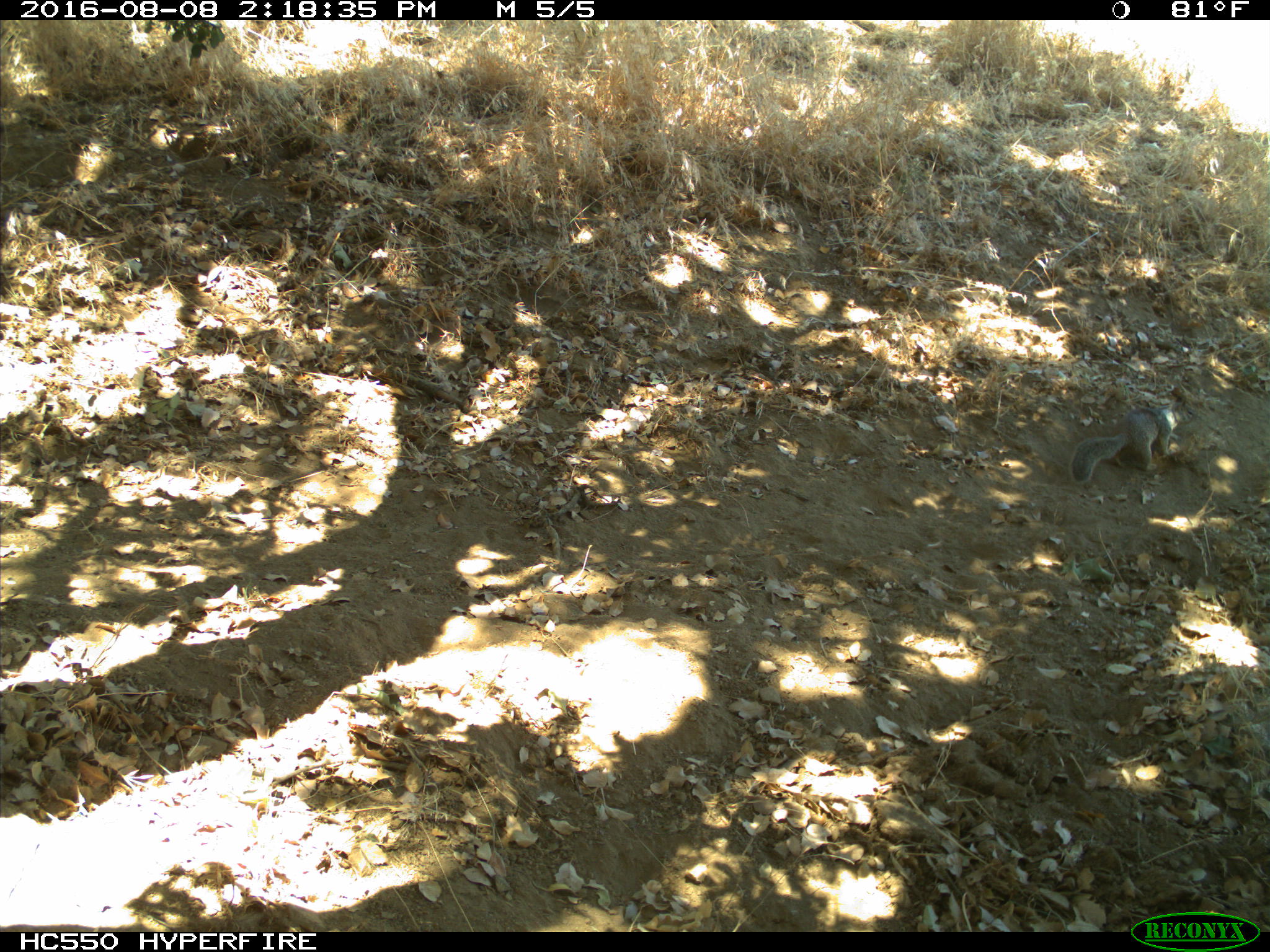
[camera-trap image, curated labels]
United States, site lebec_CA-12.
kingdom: Animalia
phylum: Chordata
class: Mammalia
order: Rodentia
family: Sciuridae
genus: Otospermophilus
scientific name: Otospermophilus beecheyi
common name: california ground squirrel